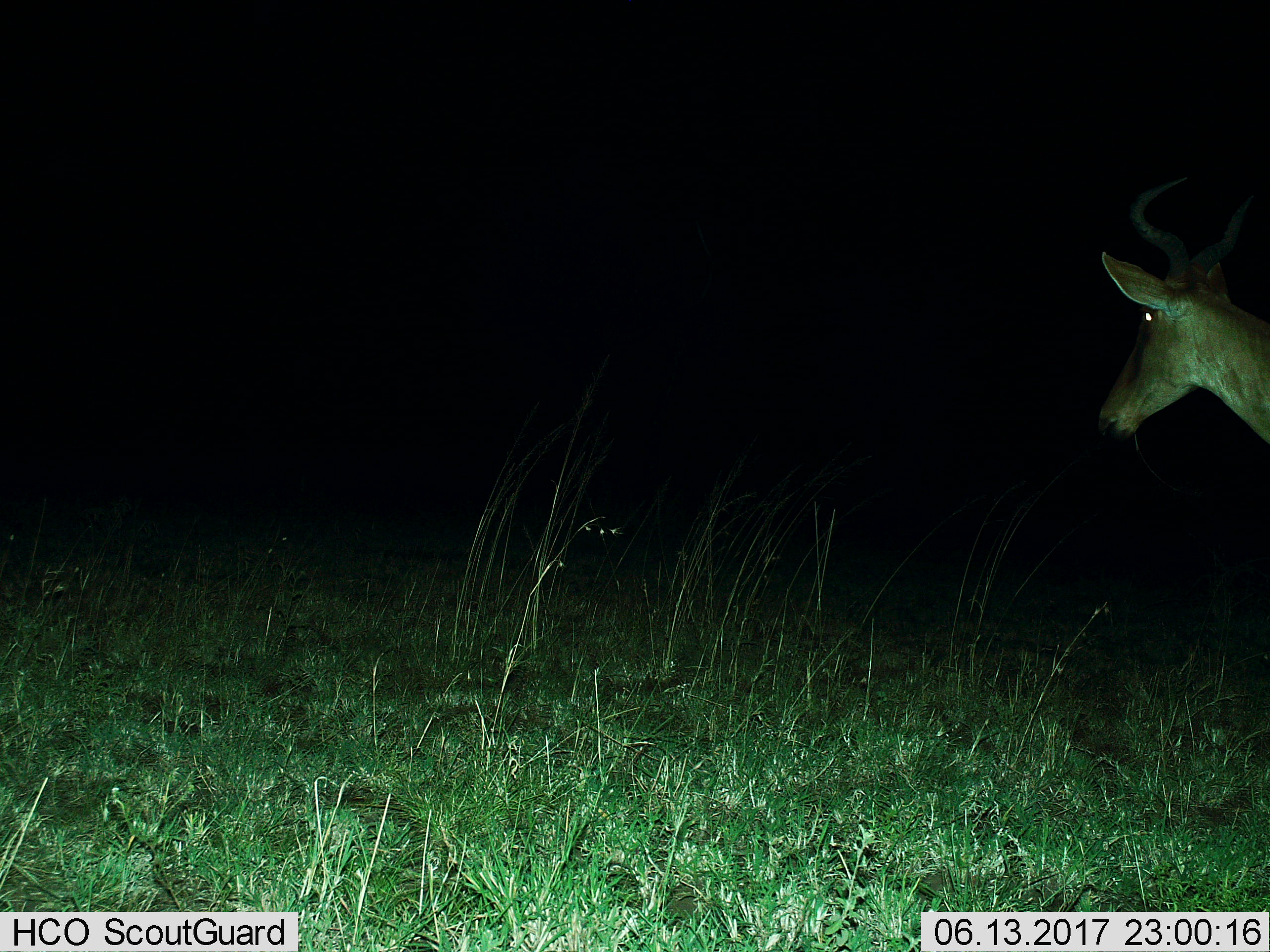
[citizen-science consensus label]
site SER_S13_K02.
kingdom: Animalia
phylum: Chordata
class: Mammalia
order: Artiodactyla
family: Bovidae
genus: Alcelaphus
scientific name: Alcelaphus buselaphus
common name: hartebeest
Hartebeest (Alcelaphus buselaphus), count 1. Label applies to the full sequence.